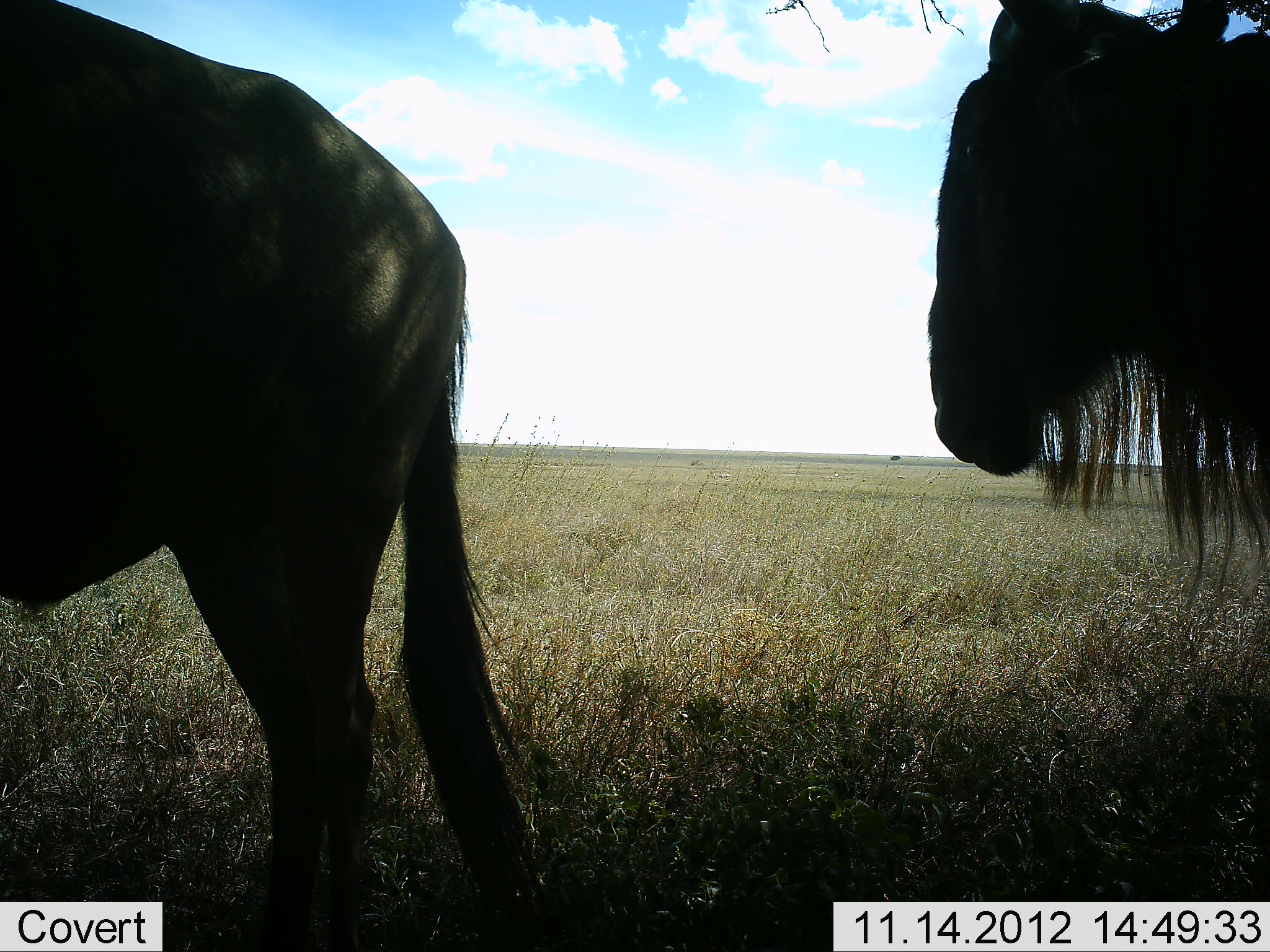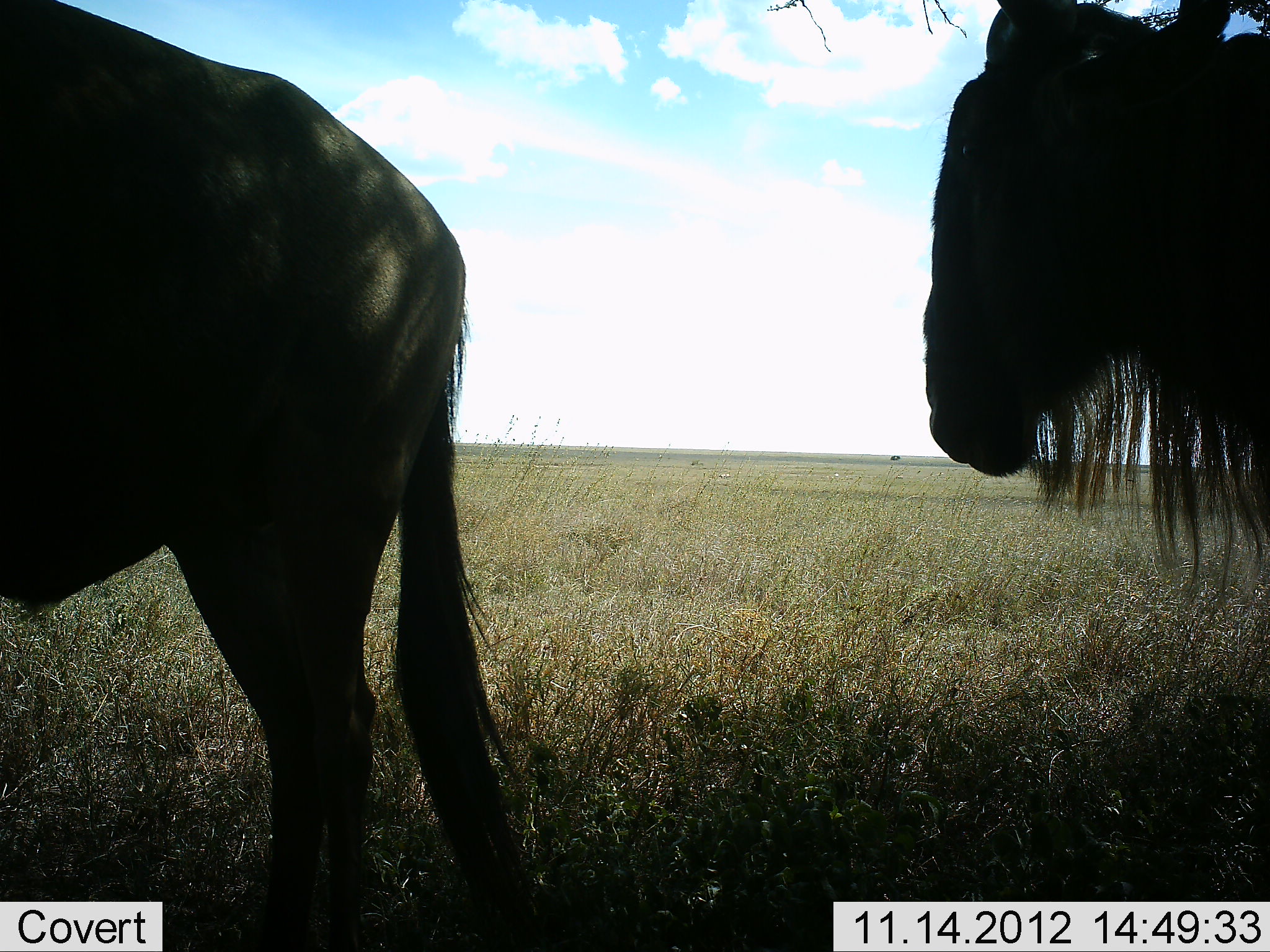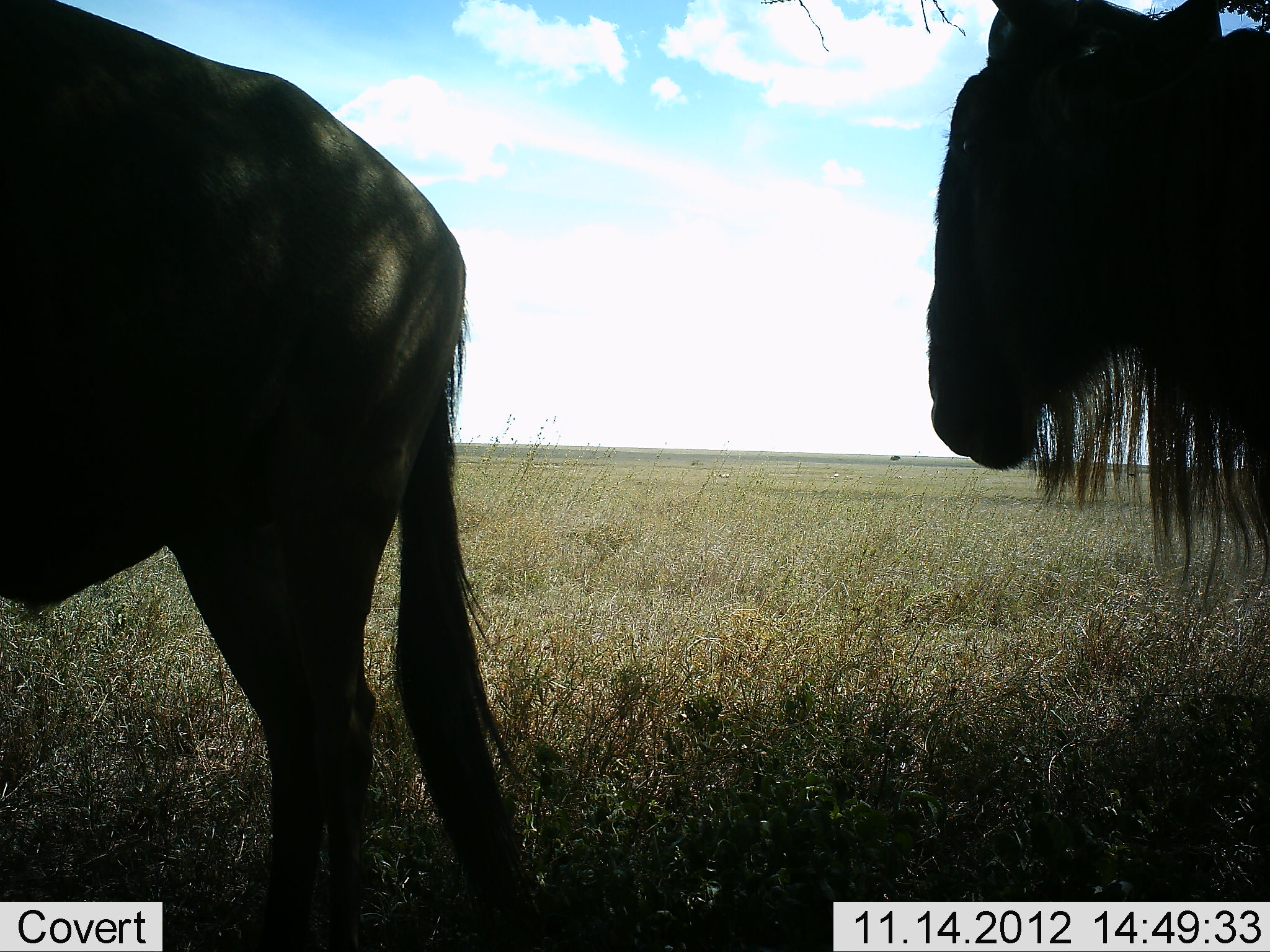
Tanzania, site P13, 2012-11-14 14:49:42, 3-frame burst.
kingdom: Animalia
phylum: Chordata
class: Mammalia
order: Artiodactyla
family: Bovidae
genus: Connochaetes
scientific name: Connochaetes taurinus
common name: blue wildebeest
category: wildebeest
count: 2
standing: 100%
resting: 10%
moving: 0%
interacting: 0%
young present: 0%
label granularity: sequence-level